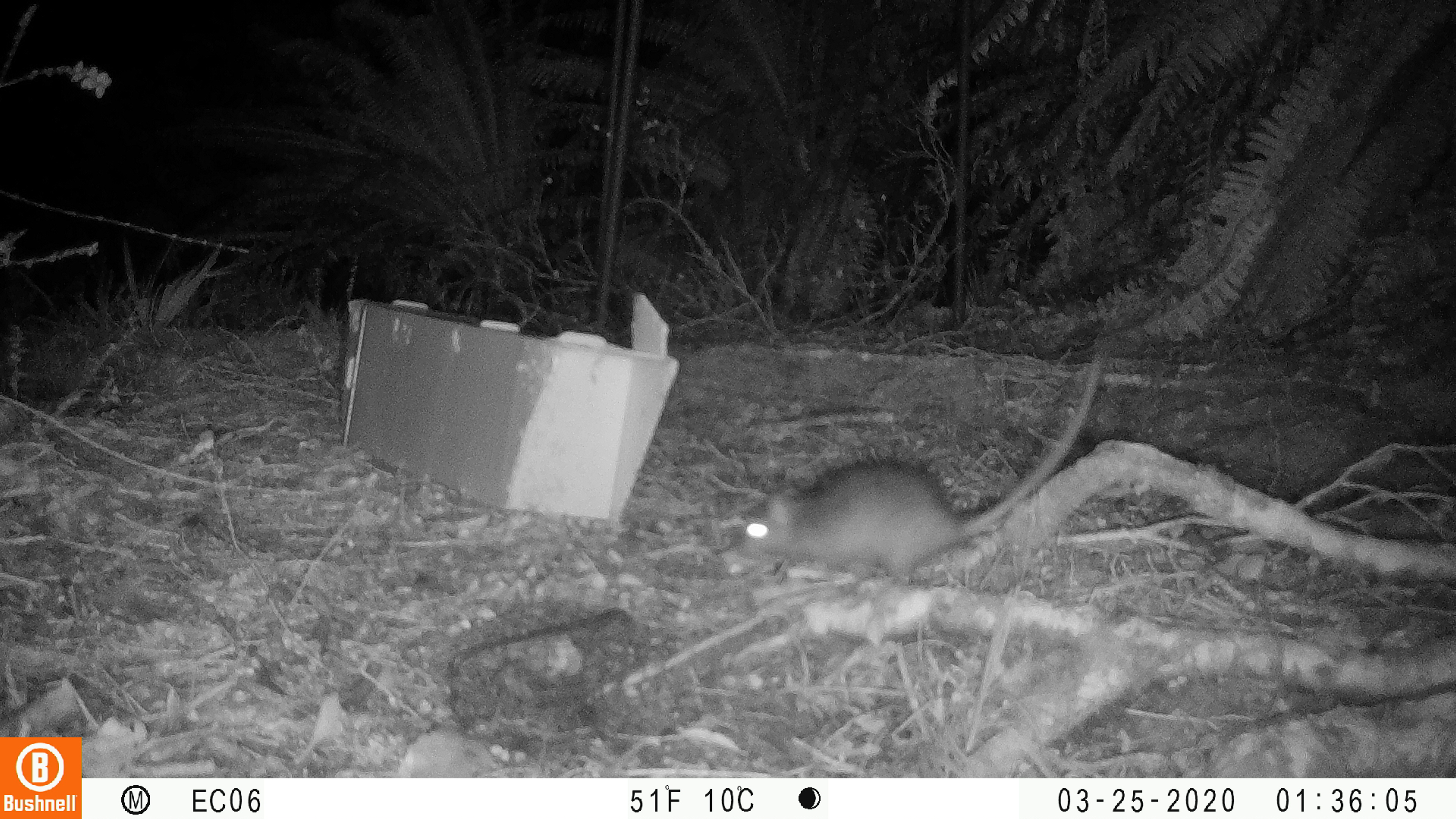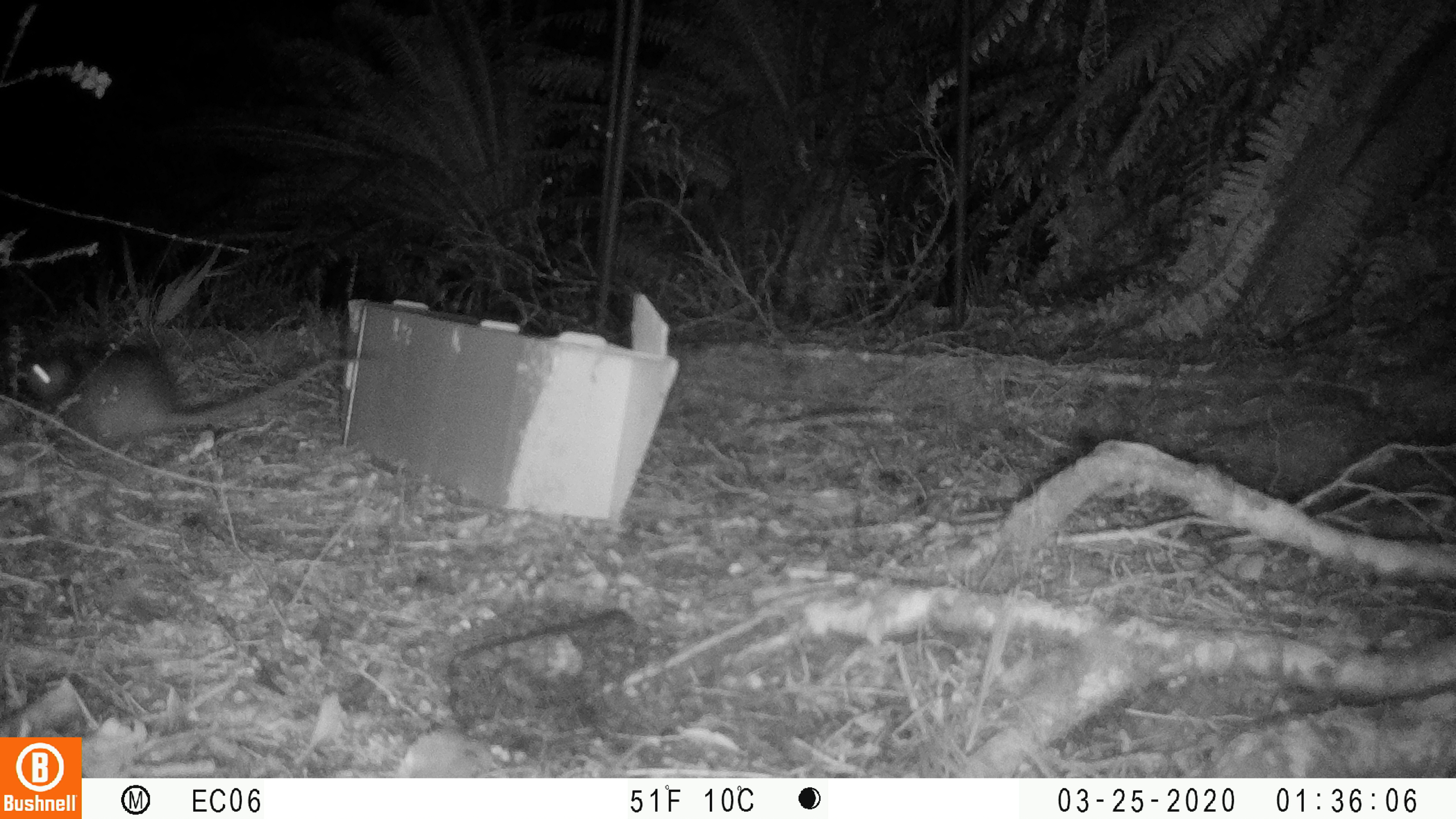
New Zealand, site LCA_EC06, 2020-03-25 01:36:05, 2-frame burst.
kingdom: Animalia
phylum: Chordata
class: Mammalia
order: Rodentia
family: Muridae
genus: Rattus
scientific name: Rattus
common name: rat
Rat (Rattus).